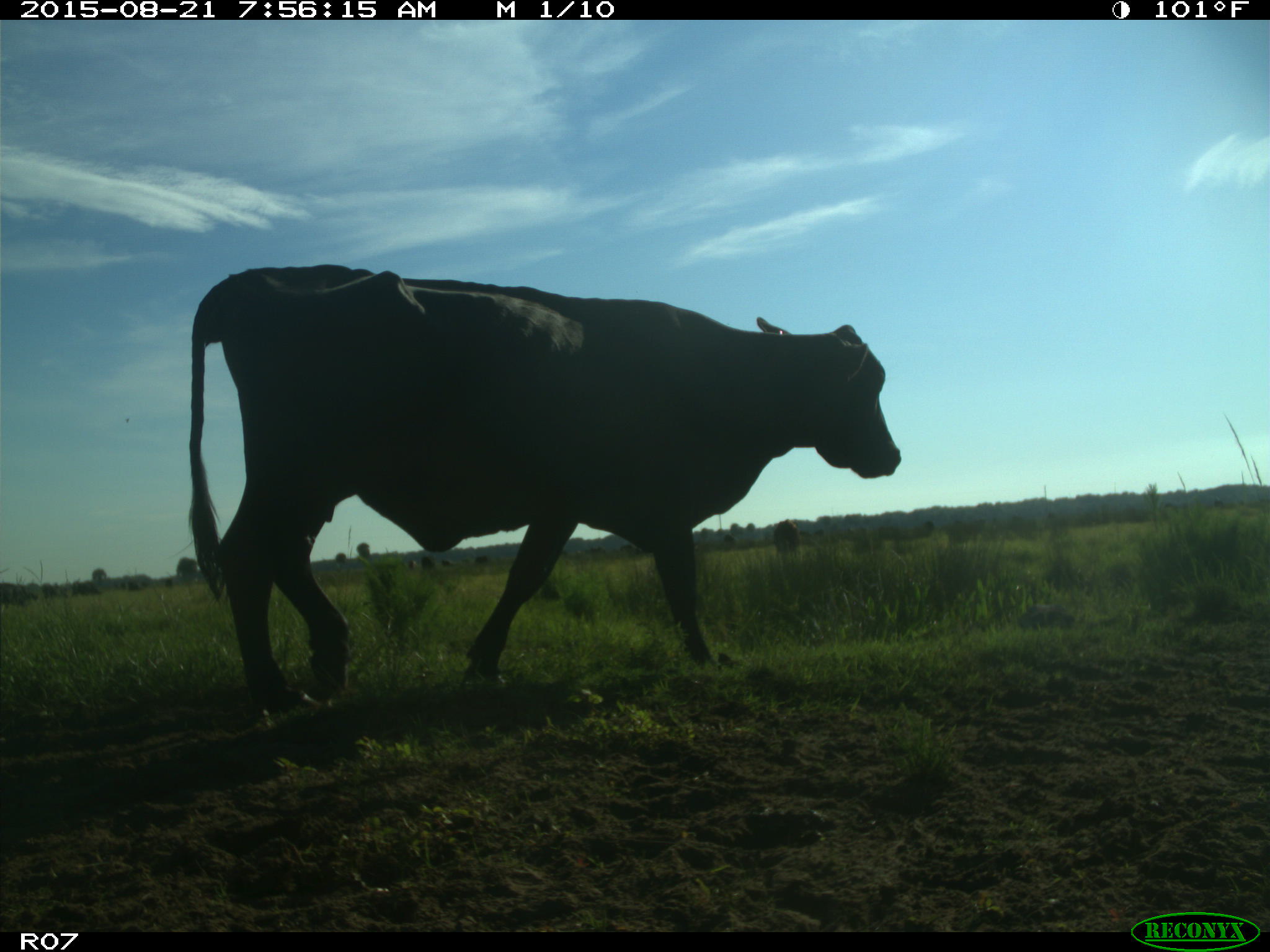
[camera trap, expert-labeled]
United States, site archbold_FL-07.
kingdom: Animalia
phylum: Chordata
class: Mammalia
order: Artiodactyla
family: Bovidae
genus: Bos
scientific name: Bos taurus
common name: domestic cow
Bos taurus (domestic cow).